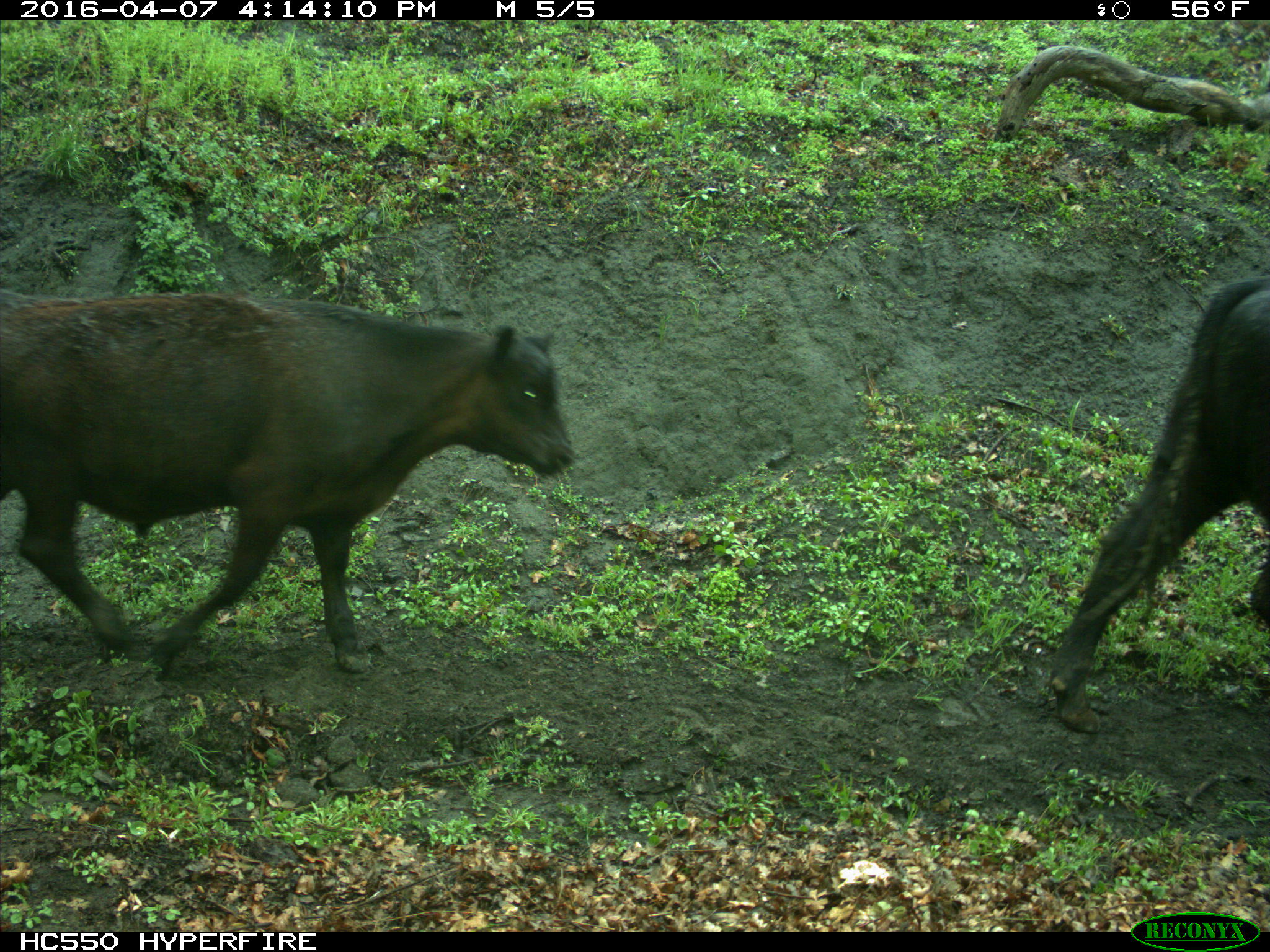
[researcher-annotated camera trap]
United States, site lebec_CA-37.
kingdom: Animalia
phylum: Chordata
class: Mammalia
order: Artiodactyla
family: Bovidae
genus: Bos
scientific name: Bos taurus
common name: domestic cow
Bos taurus (domestic cow).